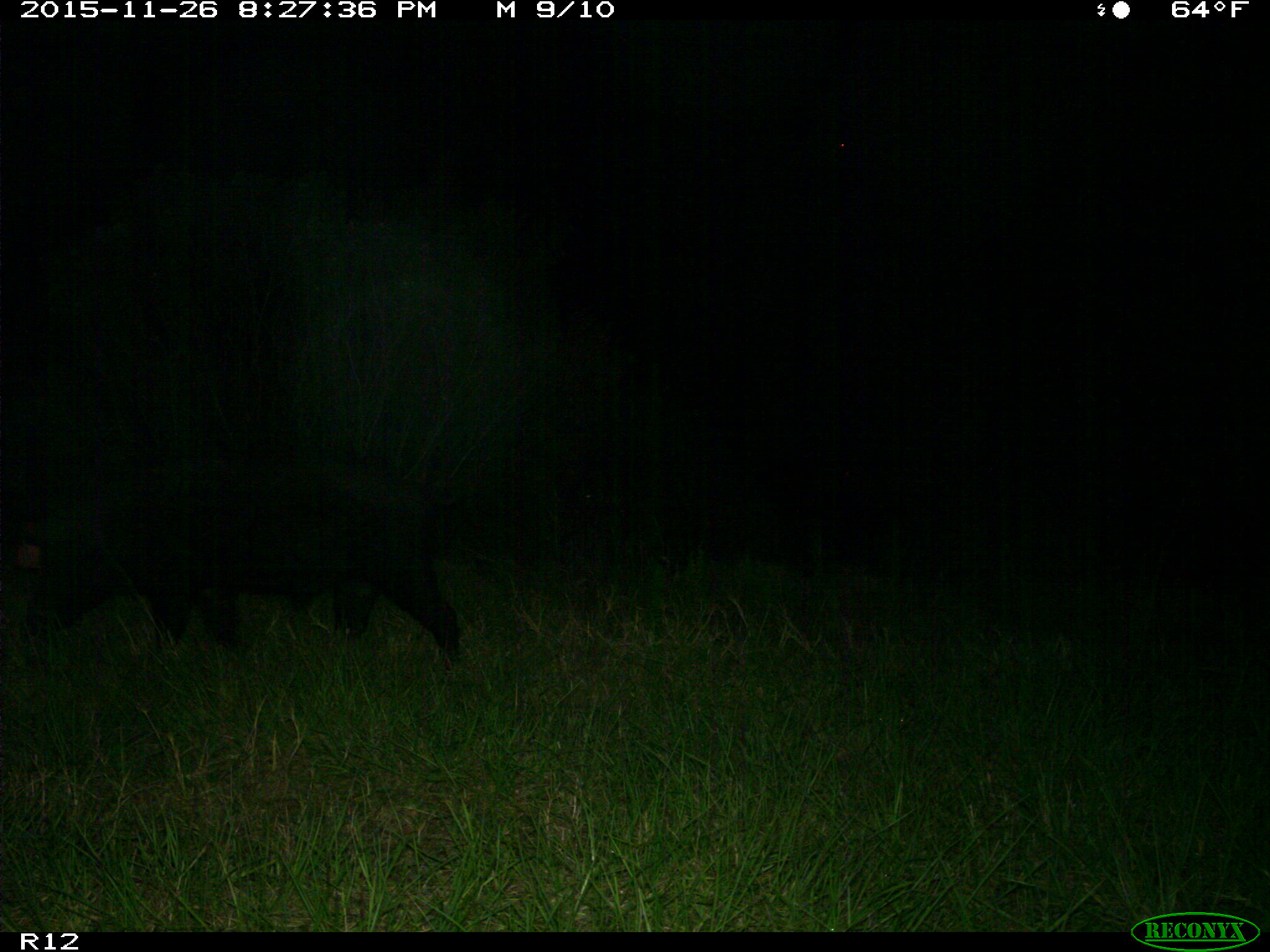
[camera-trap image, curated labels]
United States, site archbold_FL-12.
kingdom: Animalia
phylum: Chordata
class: Mammalia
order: Artiodactyla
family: Suidae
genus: Sus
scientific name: Sus scrofa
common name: wild boar